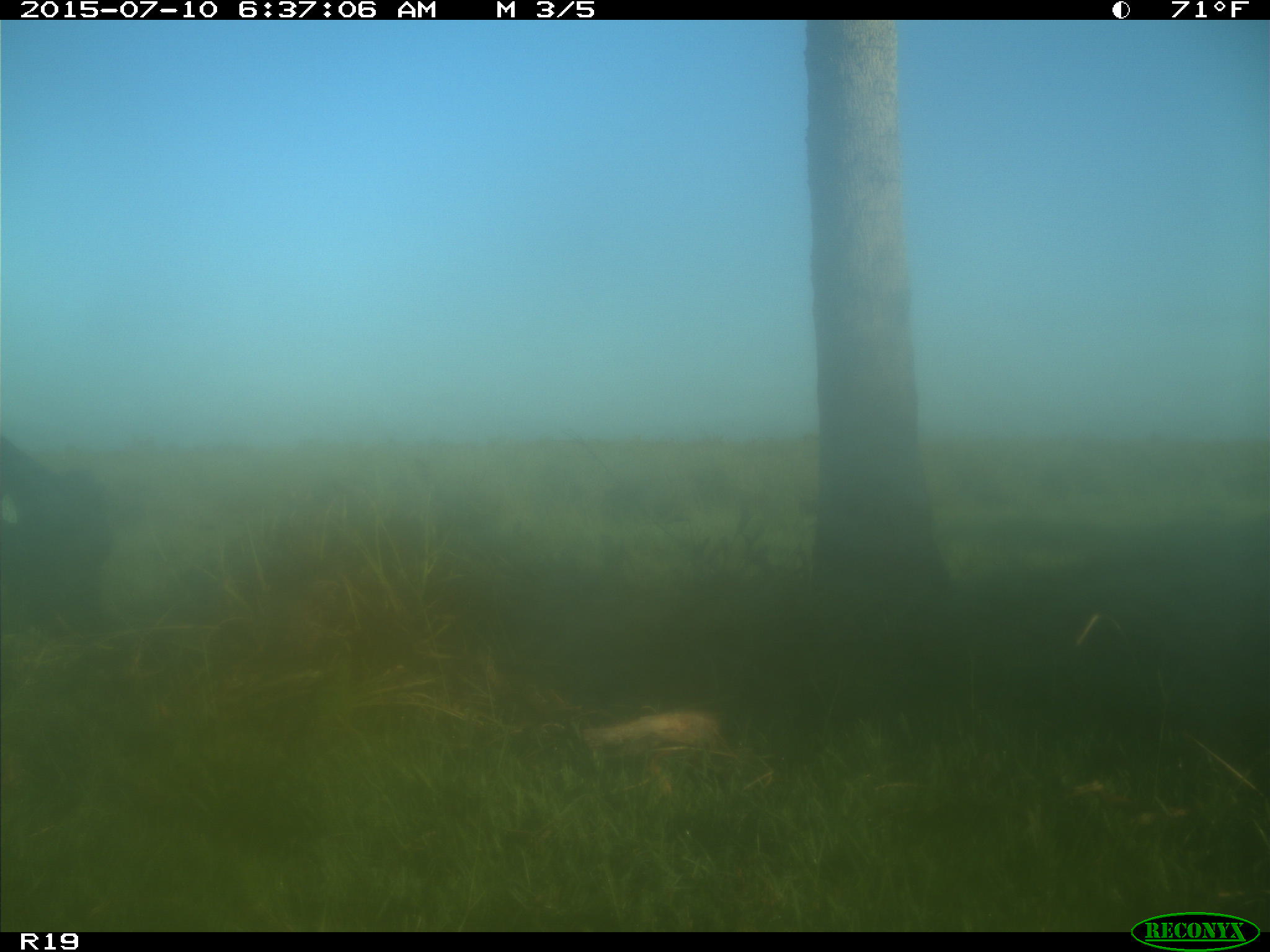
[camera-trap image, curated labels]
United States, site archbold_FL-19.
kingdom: Animalia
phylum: Chordata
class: Mammalia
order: Artiodactyla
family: Bovidae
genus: Bos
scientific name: Bos taurus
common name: domestic cow